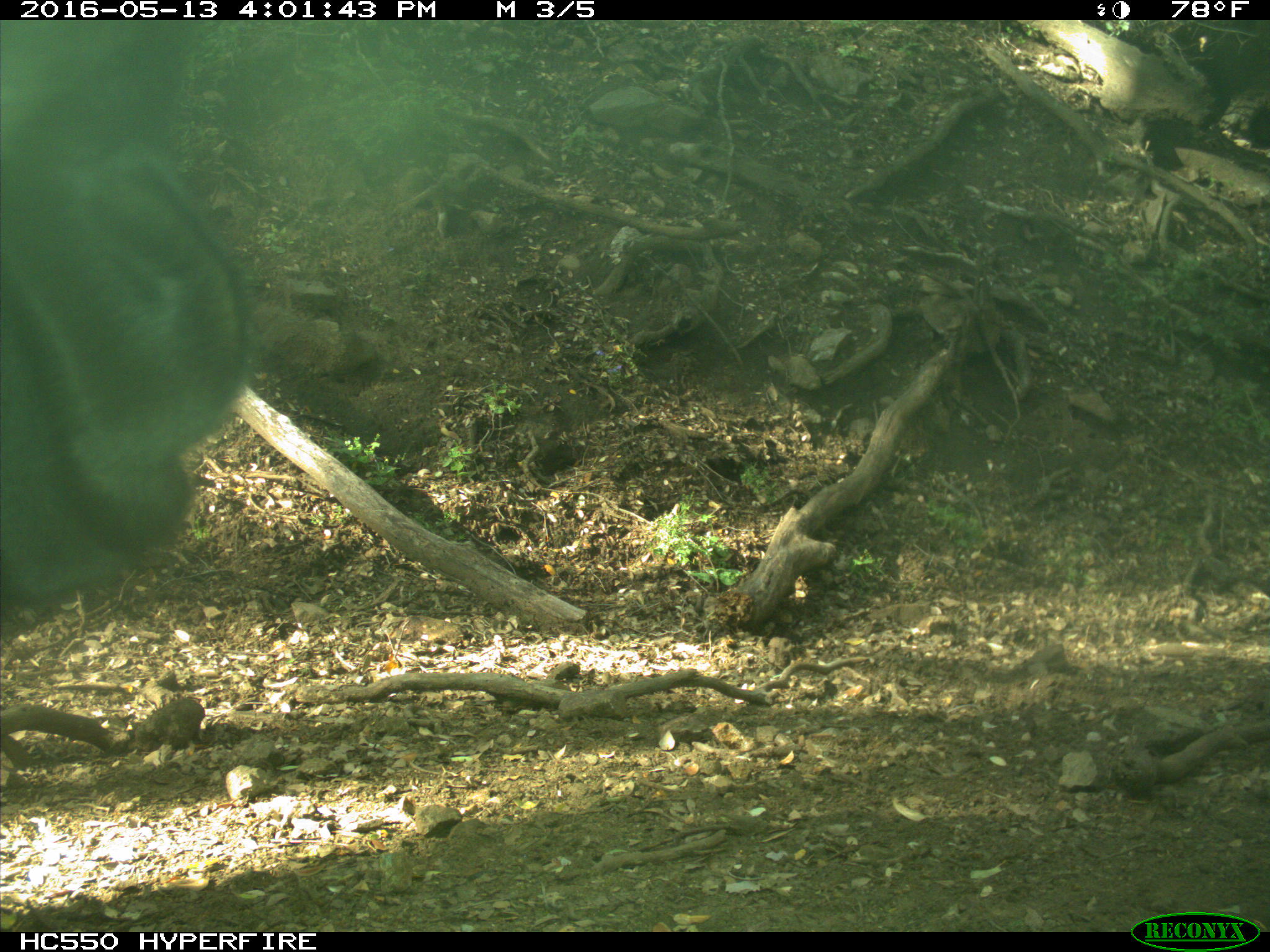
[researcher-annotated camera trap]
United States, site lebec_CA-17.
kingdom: Animalia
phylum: Chordata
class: Mammalia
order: Artiodactyla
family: Bovidae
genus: Bos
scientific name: Bos taurus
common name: domestic cow